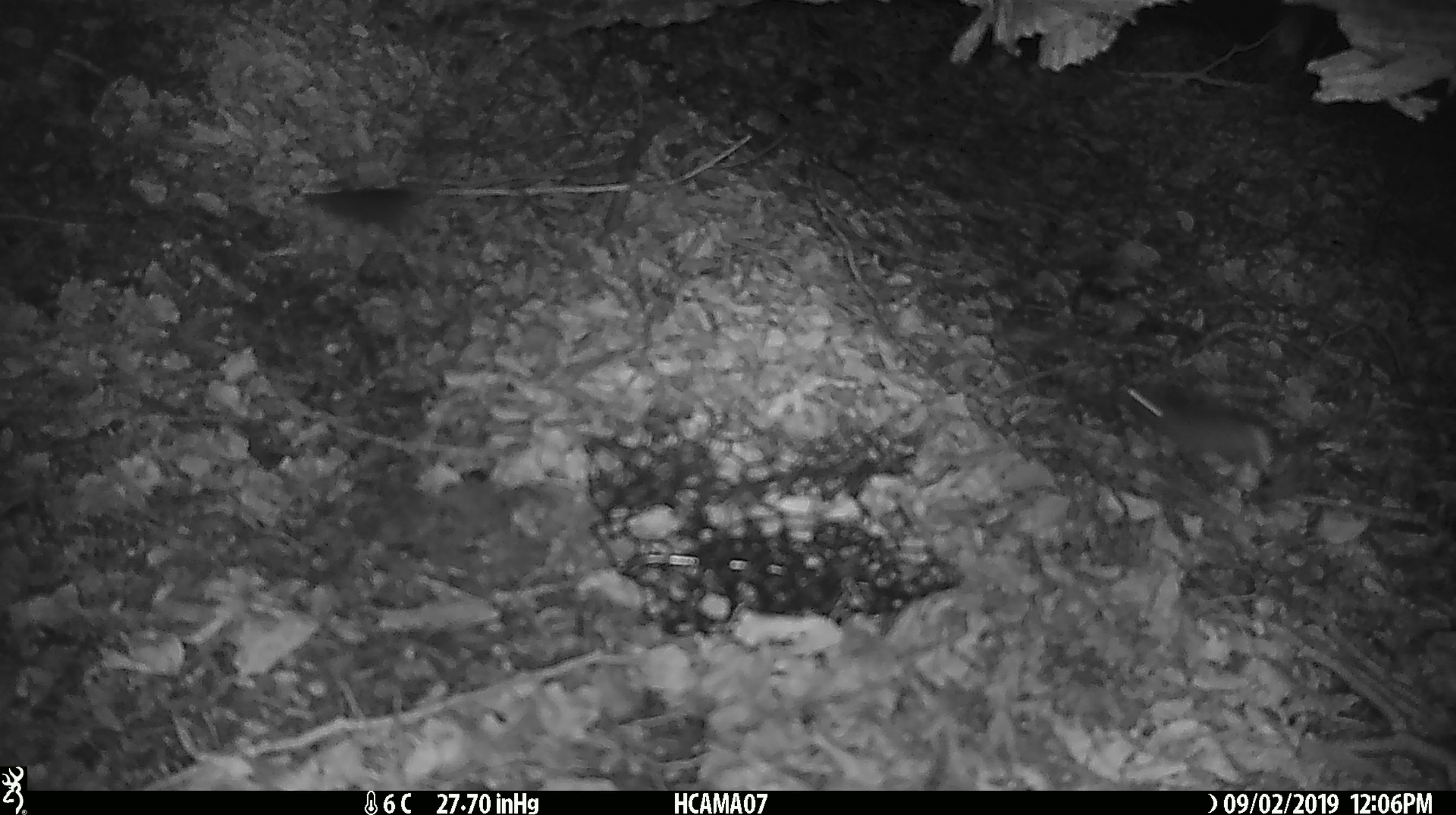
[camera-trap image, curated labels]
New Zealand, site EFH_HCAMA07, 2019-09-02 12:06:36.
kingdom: Animalia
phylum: Chordata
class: Mammalia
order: Rodentia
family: Muridae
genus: Mus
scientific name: Mus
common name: mouse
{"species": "mouse (Mus)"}